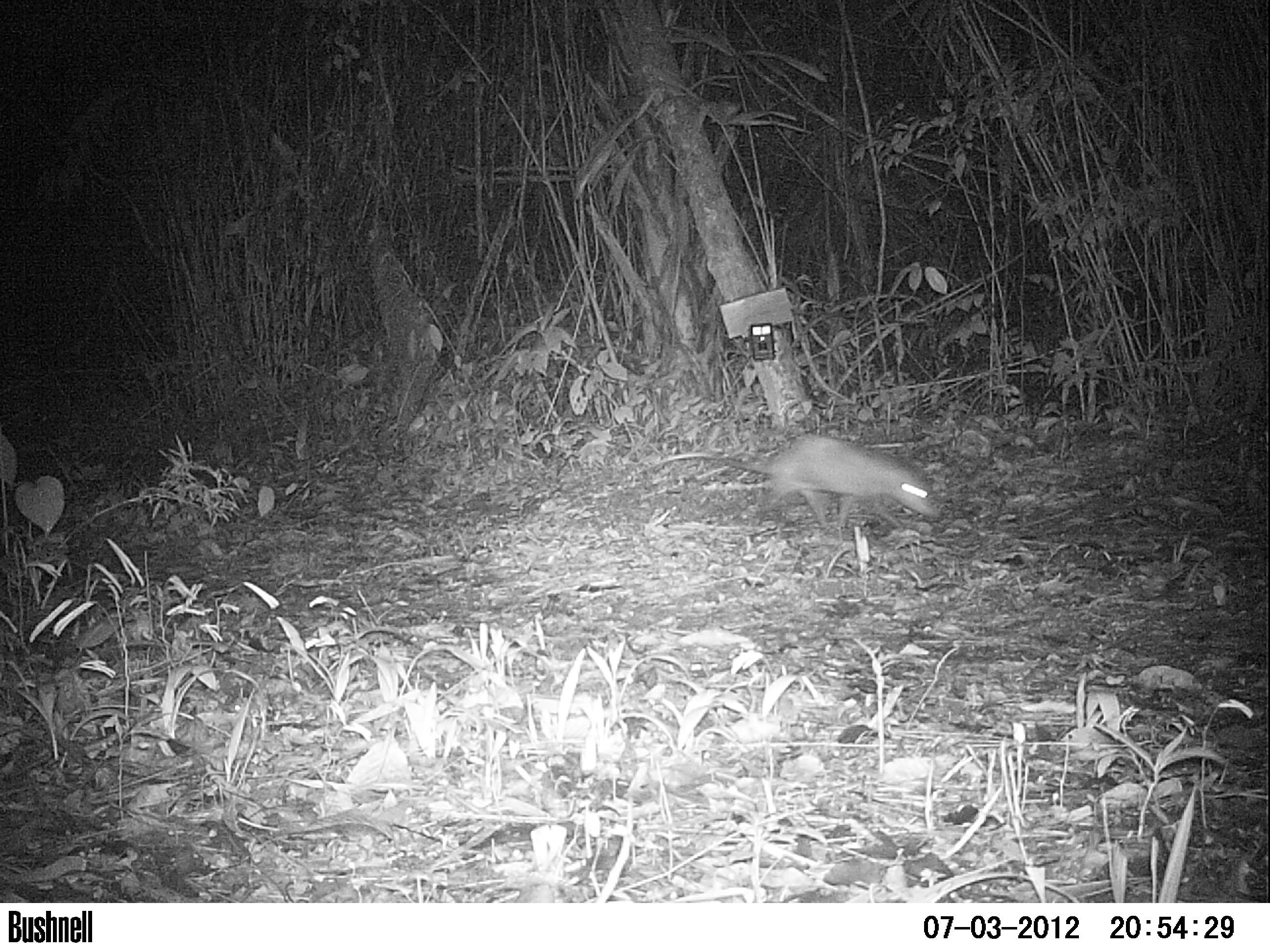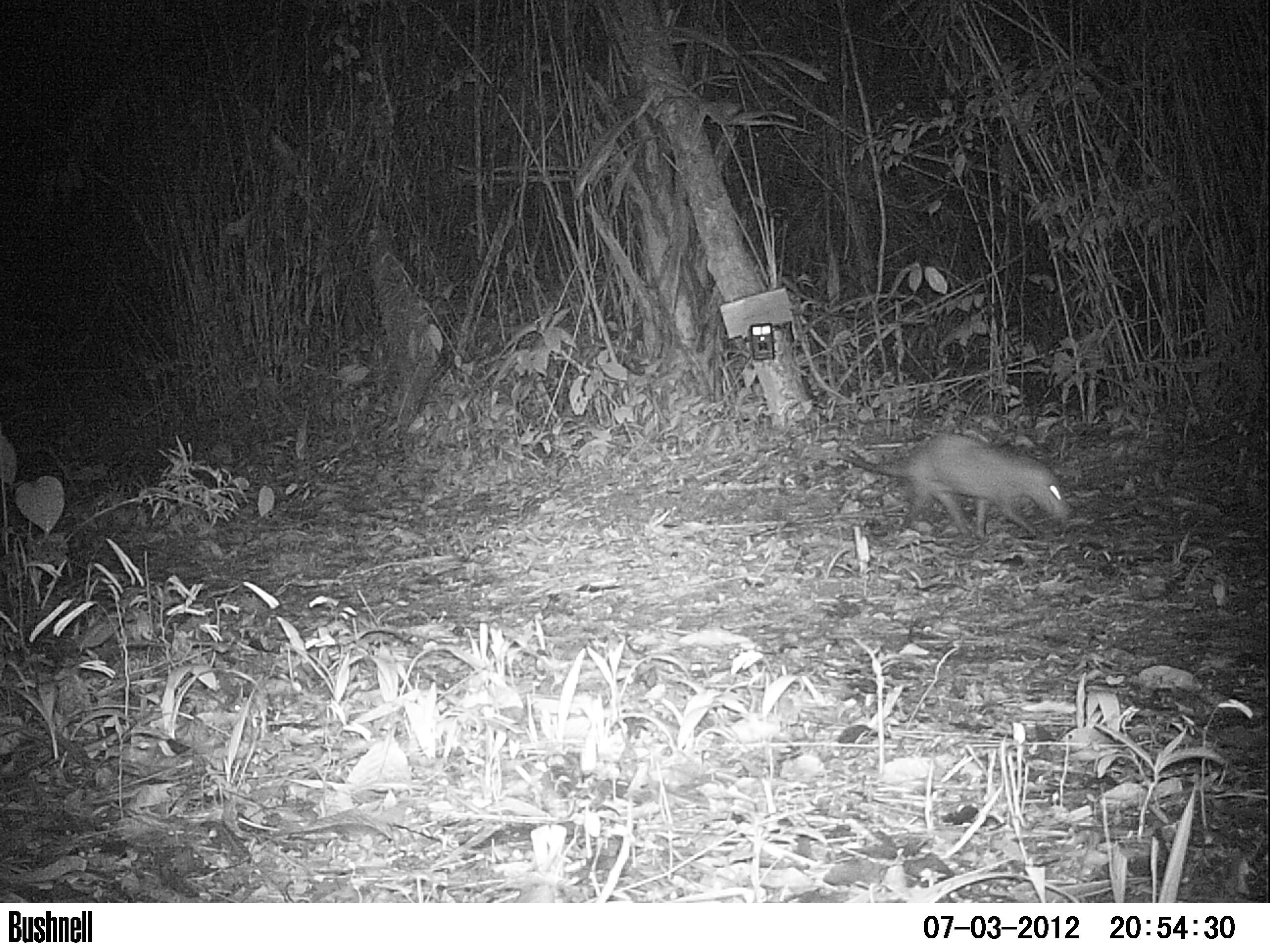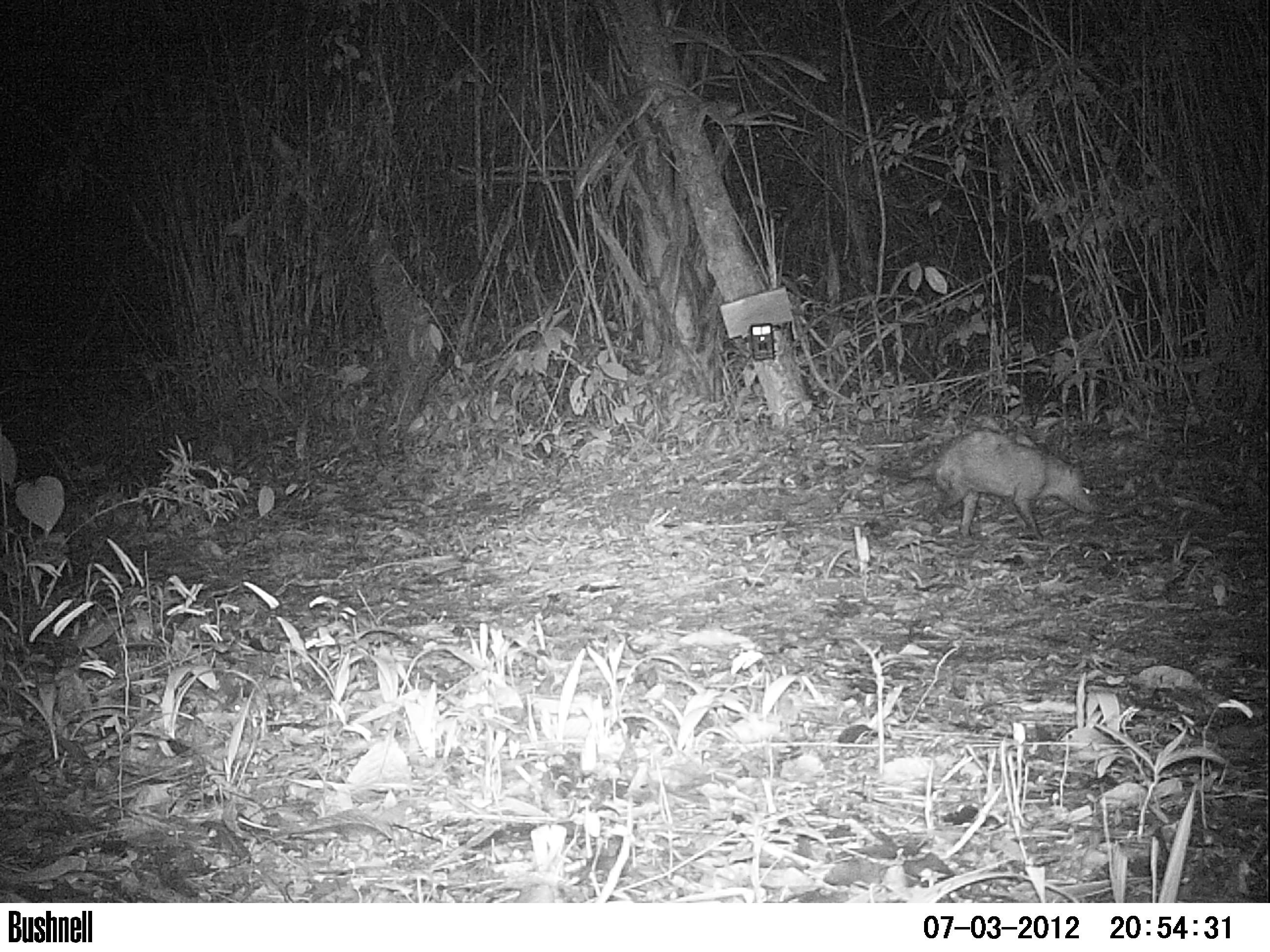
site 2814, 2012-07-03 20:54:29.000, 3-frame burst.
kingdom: Animalia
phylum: Chordata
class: Mammalia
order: Didelphimorphia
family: Didelphidae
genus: Didelphis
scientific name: Didelphis virginiana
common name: virginia opossum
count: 1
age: adult